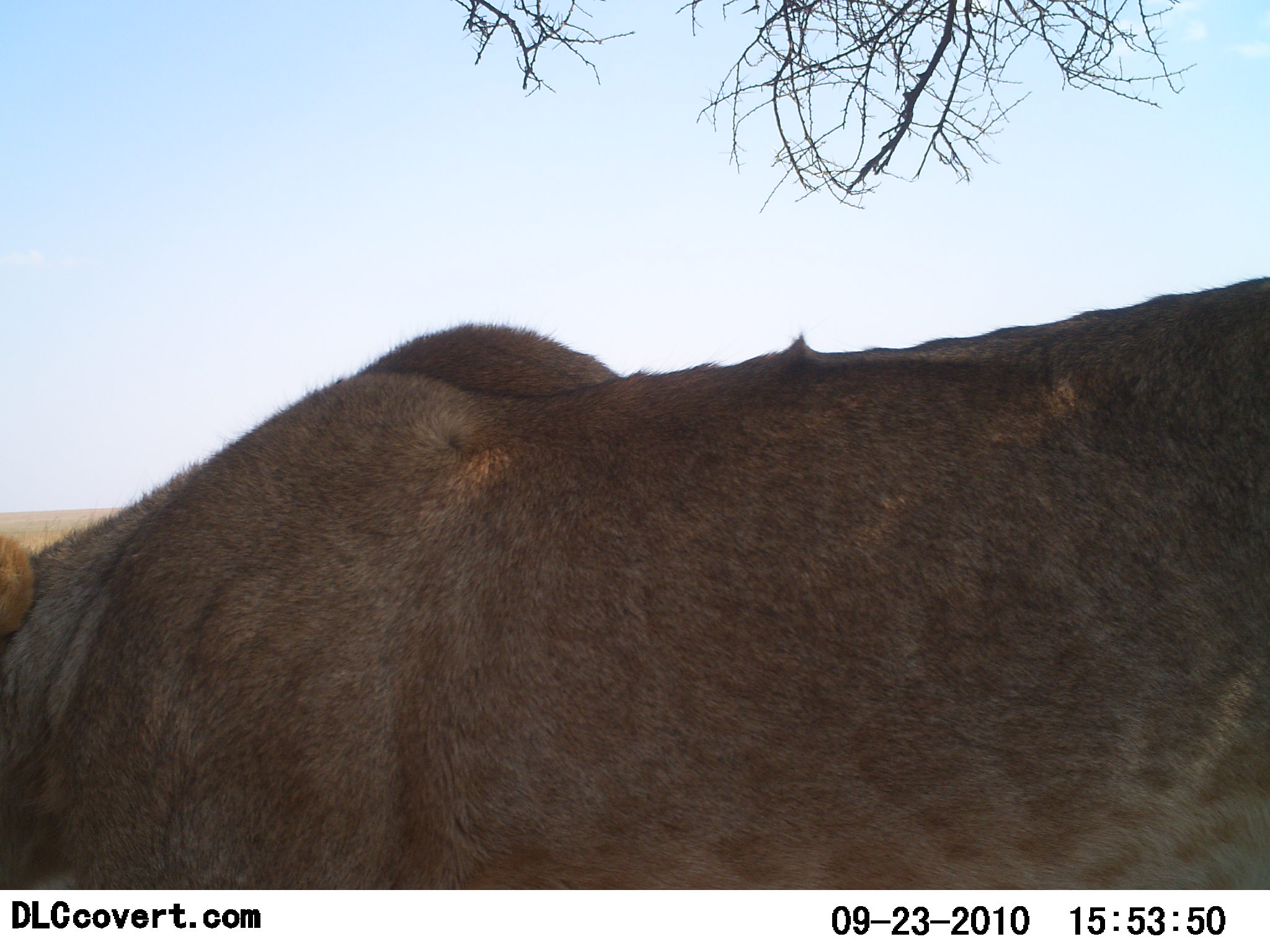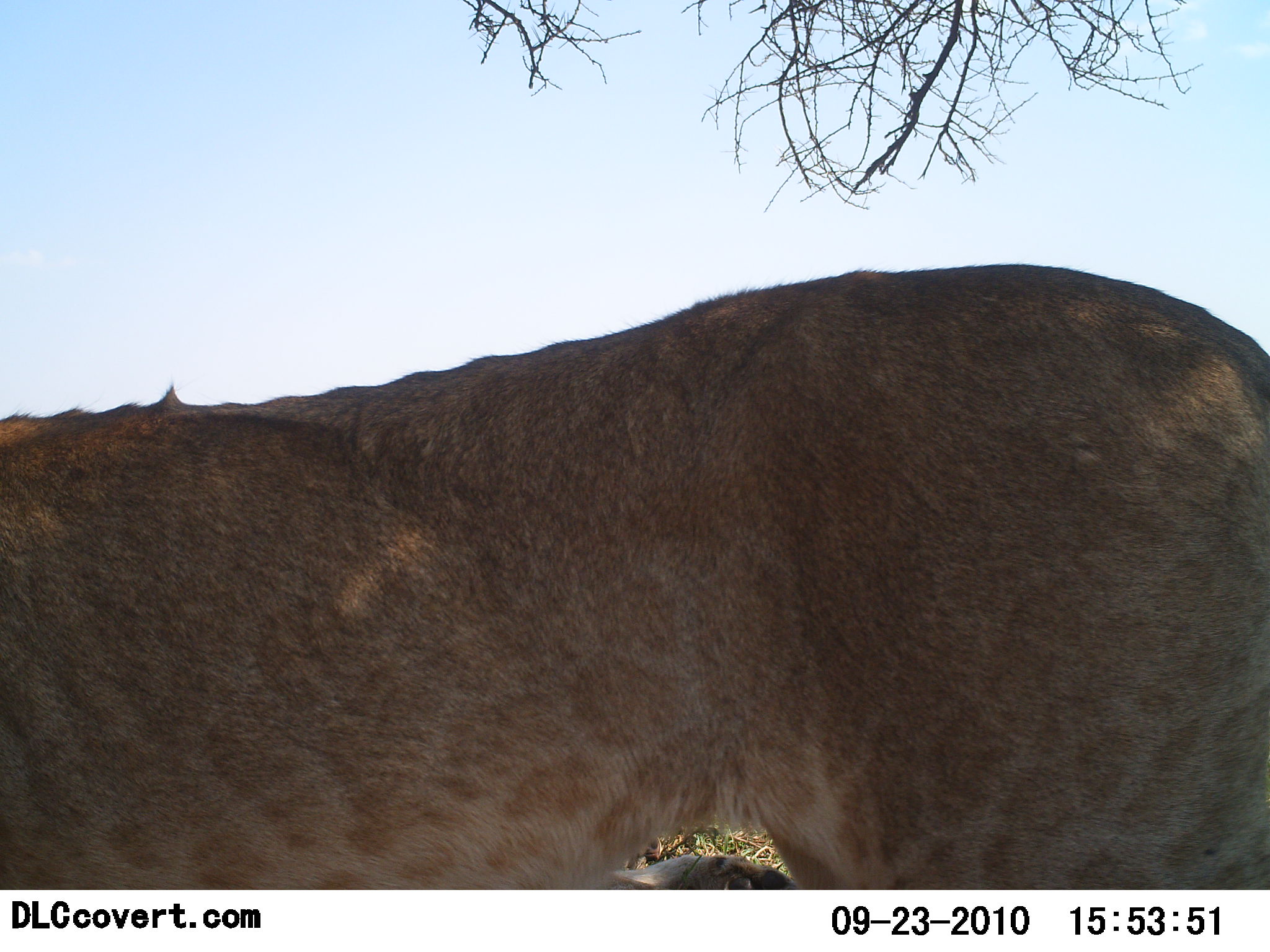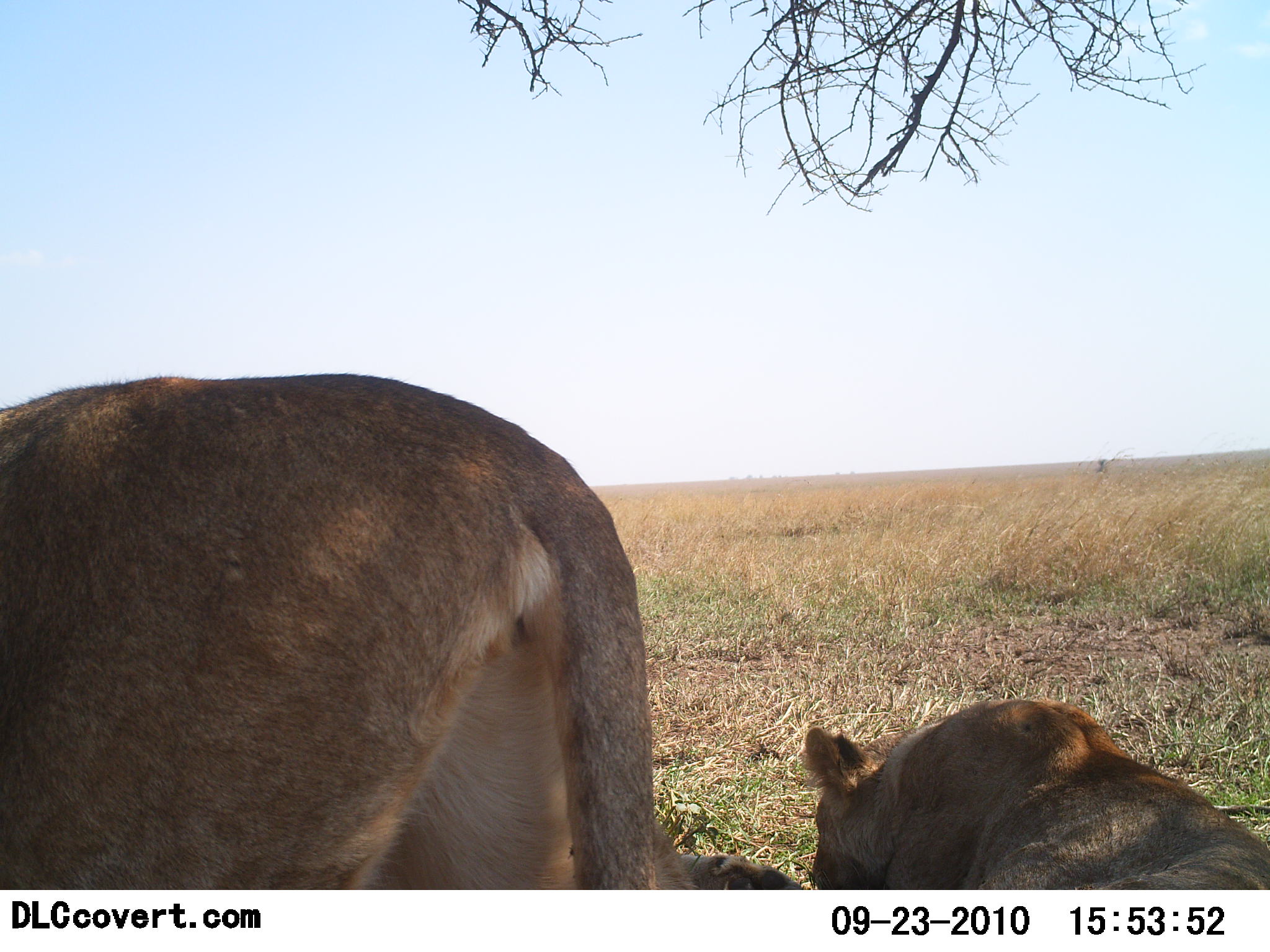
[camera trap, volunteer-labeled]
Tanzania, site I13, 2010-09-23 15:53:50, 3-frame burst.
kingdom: Animalia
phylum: Chordata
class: Mammalia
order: Carnivora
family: Felidae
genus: Panthera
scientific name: Panthera leo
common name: lion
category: lionfemale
Lionfemale (lion) (Panthera leo), count 2. Behavior (volunteer vote fractions): standing 31%, resting 88%, moving 56%, interacting 0%. Young present (vote fraction): 6%. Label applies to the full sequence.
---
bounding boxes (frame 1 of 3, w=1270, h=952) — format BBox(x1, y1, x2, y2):
animal: BBox(1, 276, 1270, 889)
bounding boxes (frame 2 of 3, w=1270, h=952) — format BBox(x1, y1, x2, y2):
animal: BBox(1, 264, 1270, 889)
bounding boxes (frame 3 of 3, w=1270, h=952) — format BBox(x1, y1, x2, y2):
animal: BBox(0, 372, 805, 889); BBox(802, 698, 1270, 890)